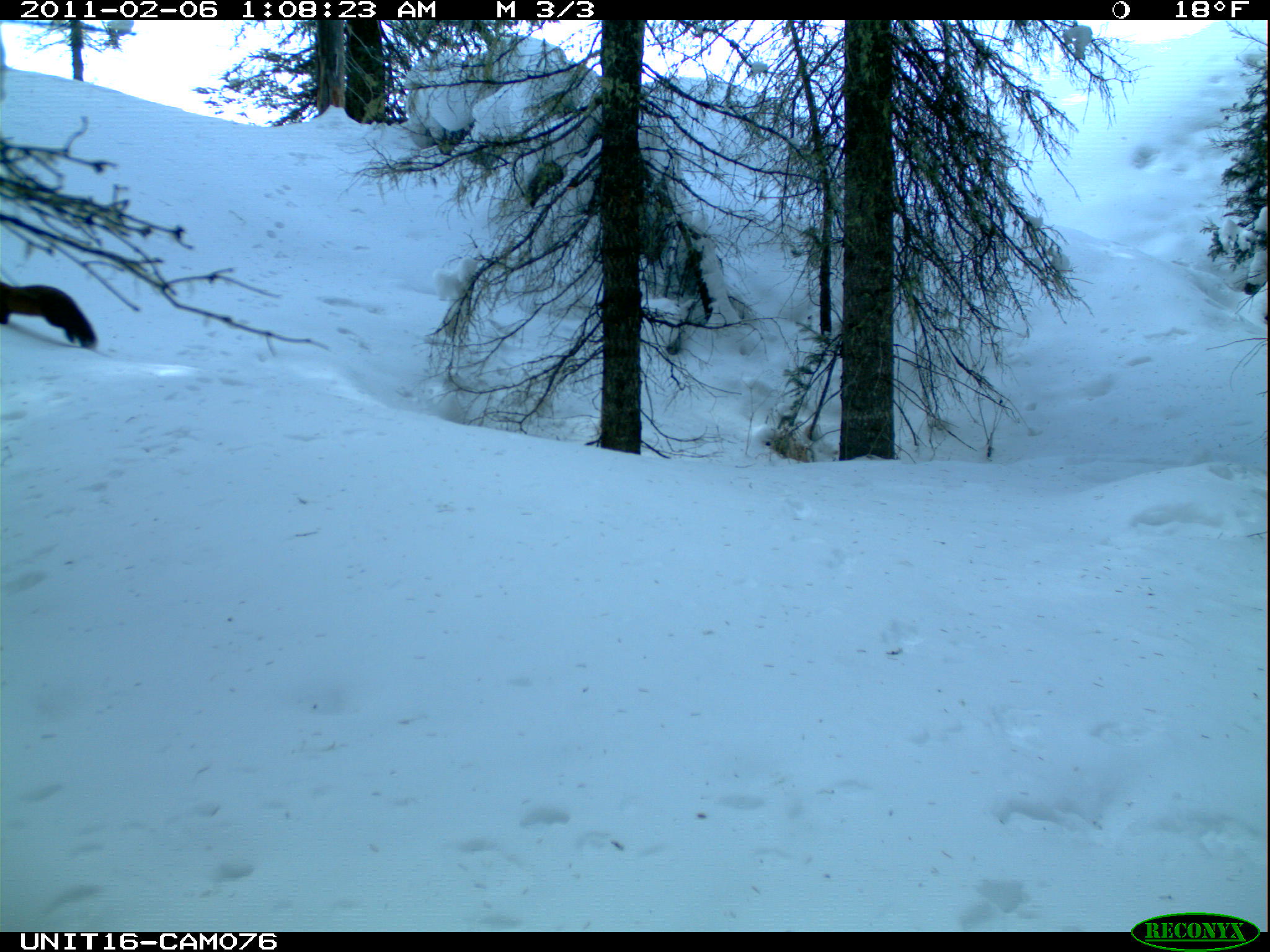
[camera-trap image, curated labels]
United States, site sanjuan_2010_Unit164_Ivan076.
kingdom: Animalia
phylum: Chordata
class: Mammalia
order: Carnivora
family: Mustelidae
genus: Martes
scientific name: Martes americana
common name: american marten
Martes americana (american marten).